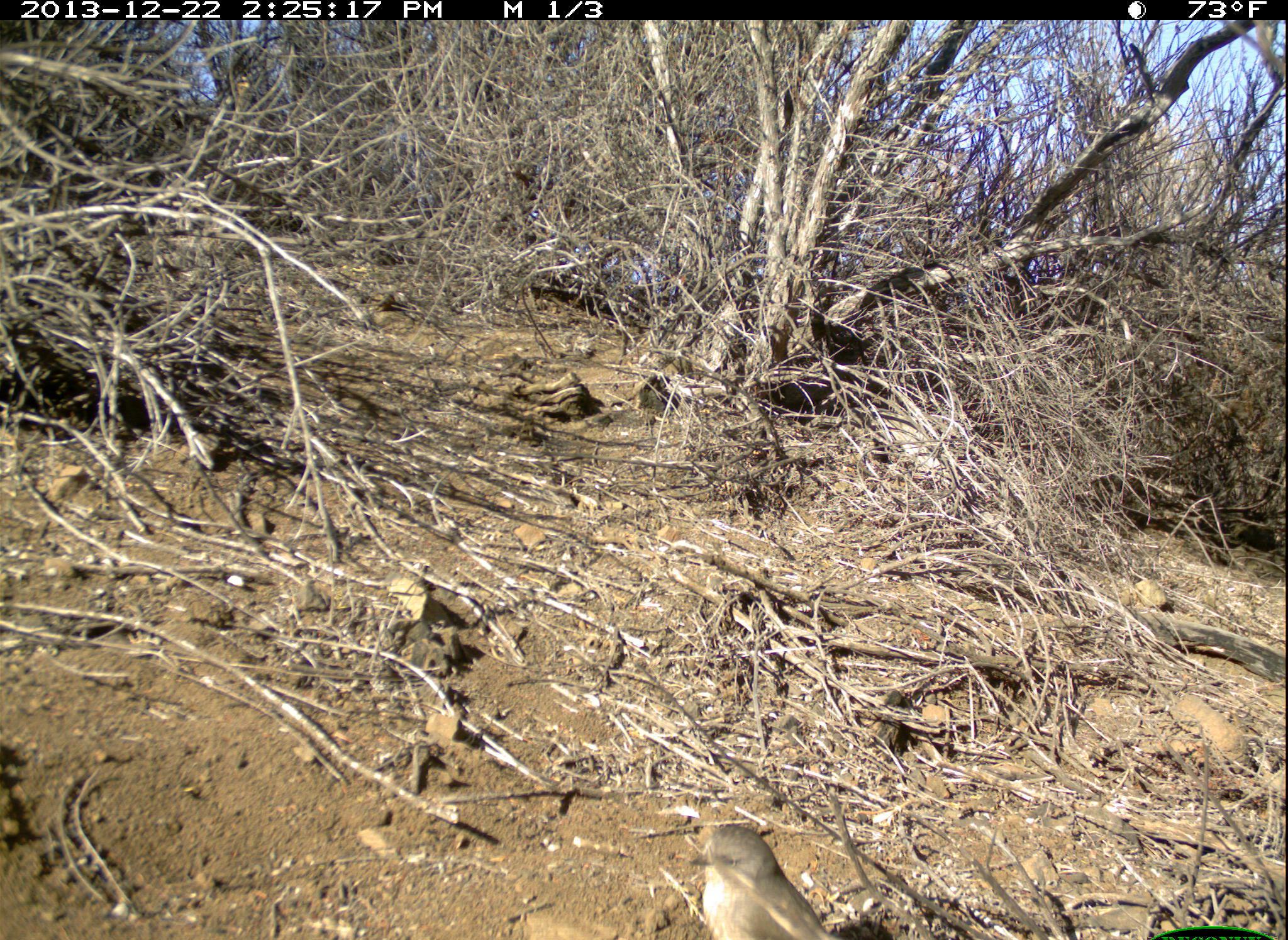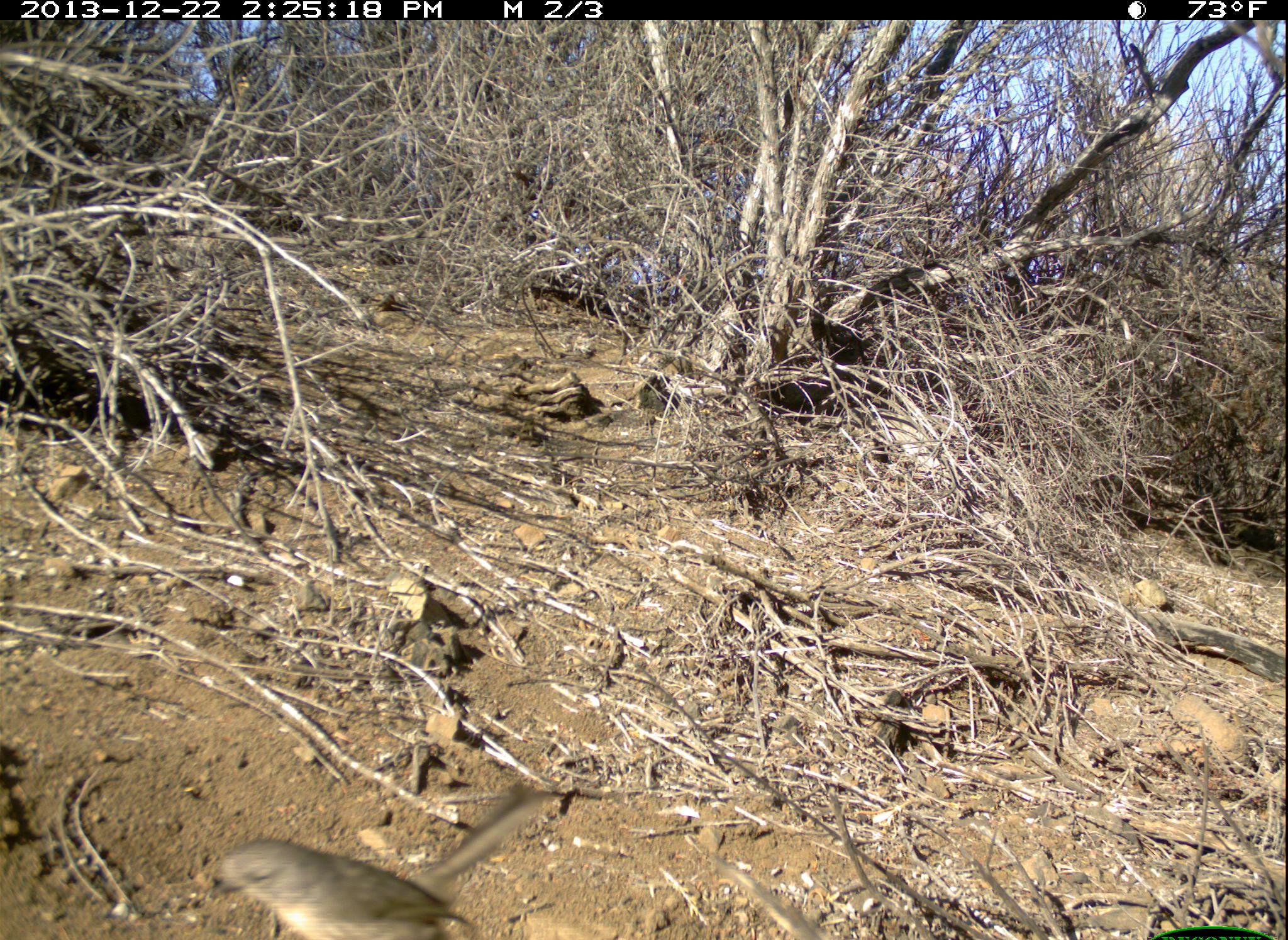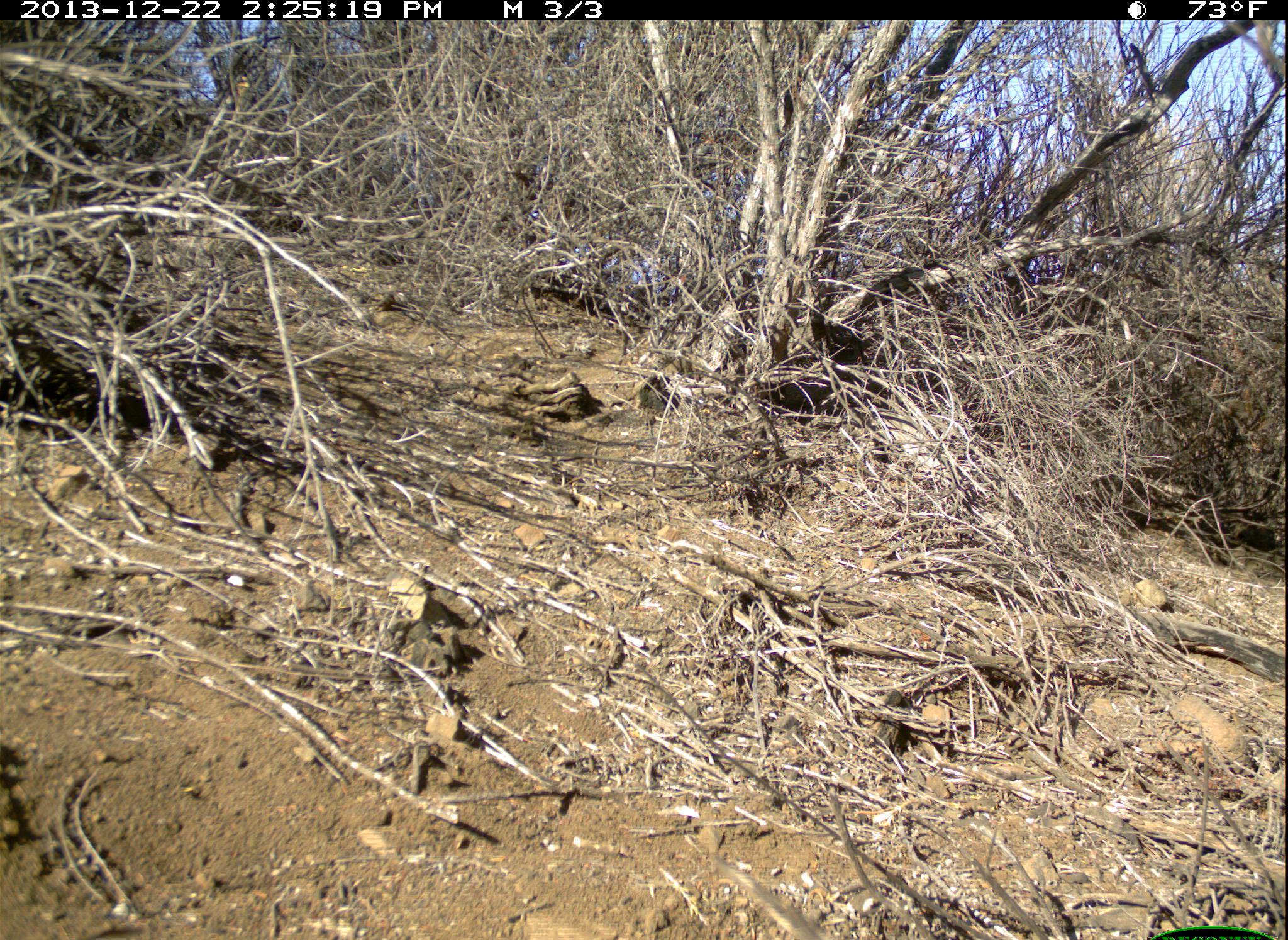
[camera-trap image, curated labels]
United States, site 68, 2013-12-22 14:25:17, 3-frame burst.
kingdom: Animalia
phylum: Chordata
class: Aves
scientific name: Aves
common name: bird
Bird (Aves).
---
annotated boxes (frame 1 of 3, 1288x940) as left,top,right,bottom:
bird: 687,823,839,940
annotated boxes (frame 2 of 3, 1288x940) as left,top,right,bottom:
bird: 207,783,561,940